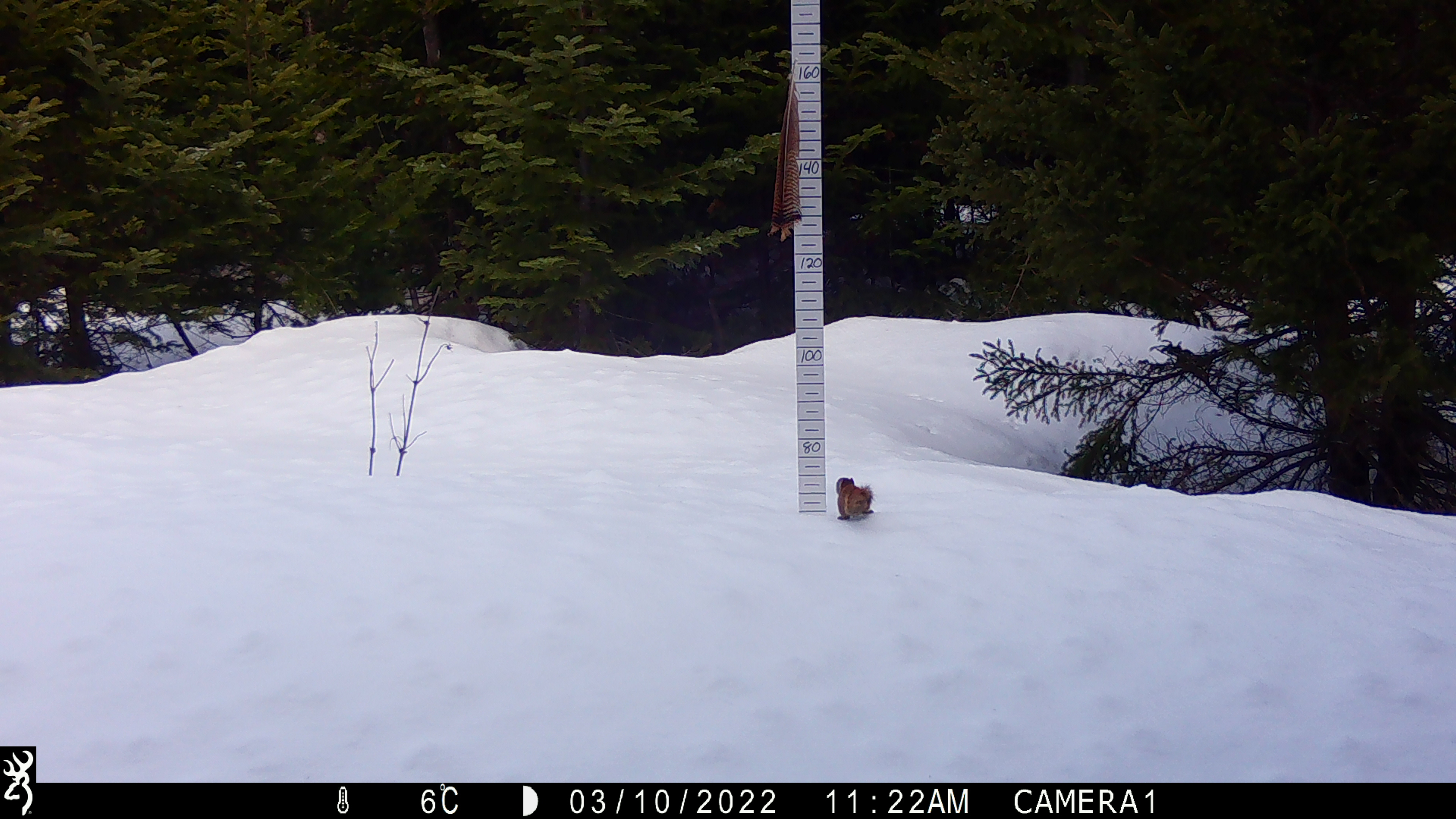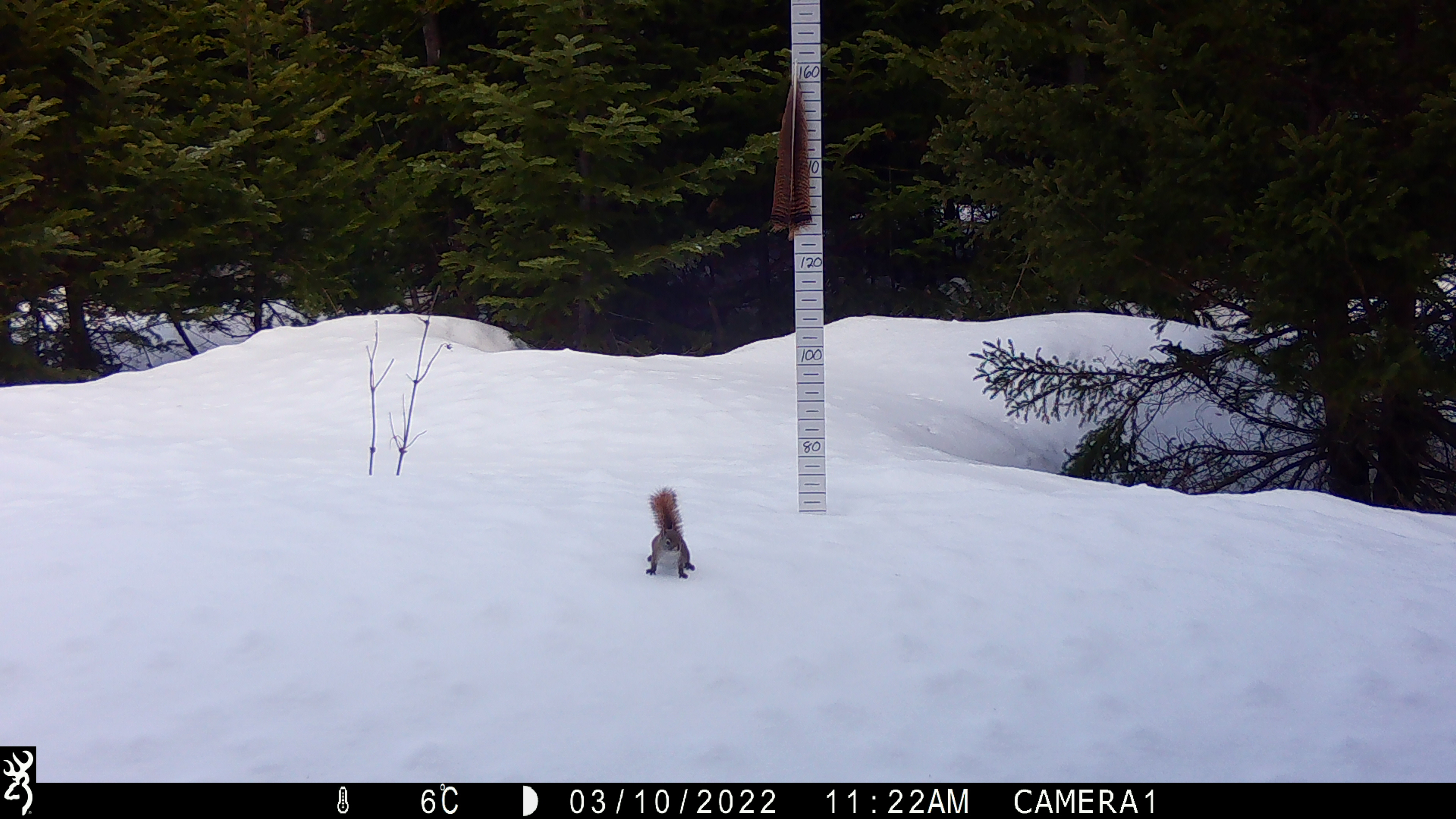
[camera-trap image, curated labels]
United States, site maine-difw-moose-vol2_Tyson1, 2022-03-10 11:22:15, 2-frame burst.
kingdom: Animalia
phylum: Chordata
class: Mammalia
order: Rodentia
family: Sciuridae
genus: Tamiasciurus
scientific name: Tamiasciurus hudsonicus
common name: red squirrel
Red squirrel (Tamiasciurus hudsonicus).